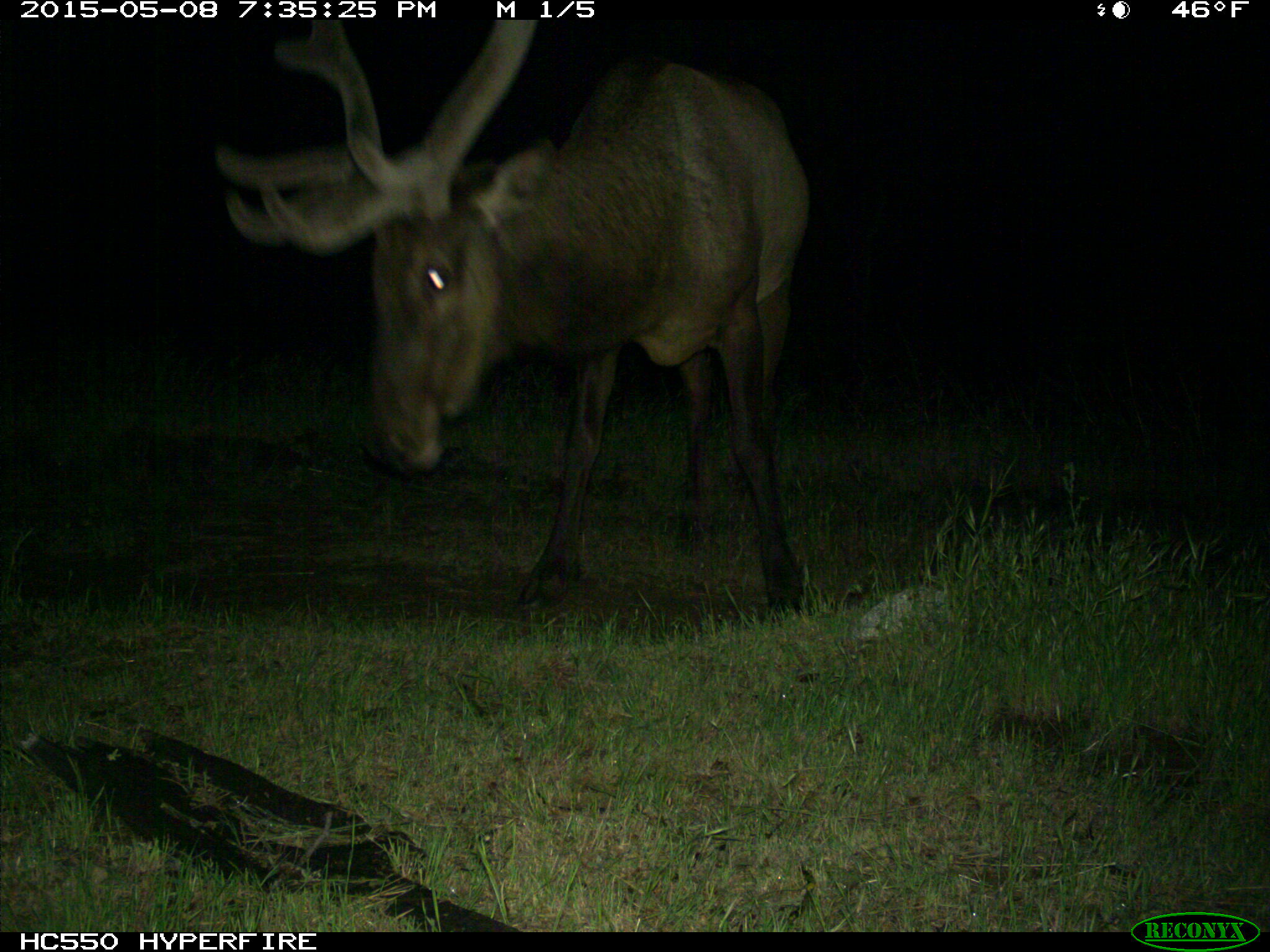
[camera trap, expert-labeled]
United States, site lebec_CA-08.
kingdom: Animalia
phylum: Chordata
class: Mammalia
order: Artiodactyla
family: Cervidae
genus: Cervus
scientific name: Cervus canadensis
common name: elk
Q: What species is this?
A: Cervus canadensis (elk).